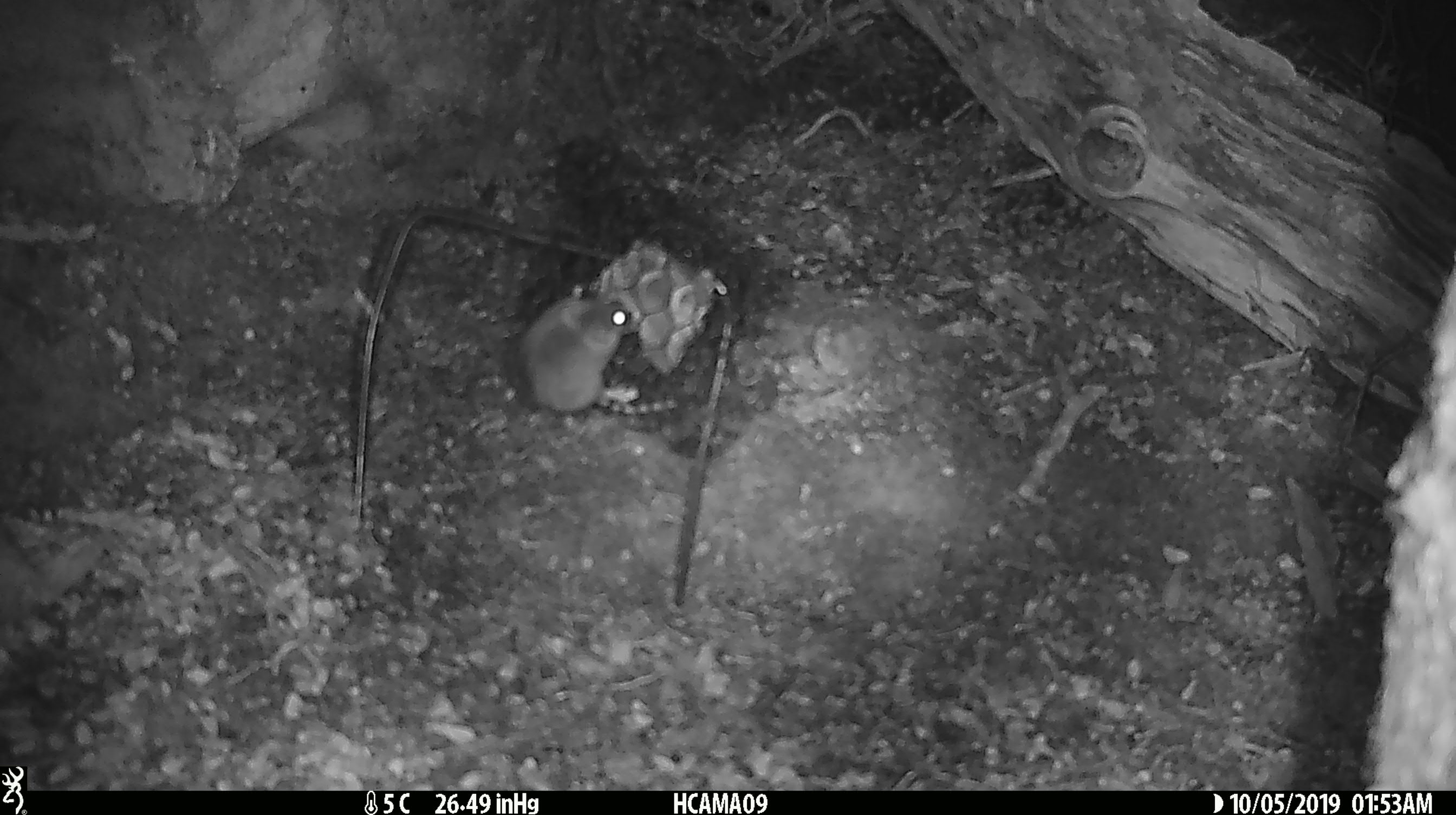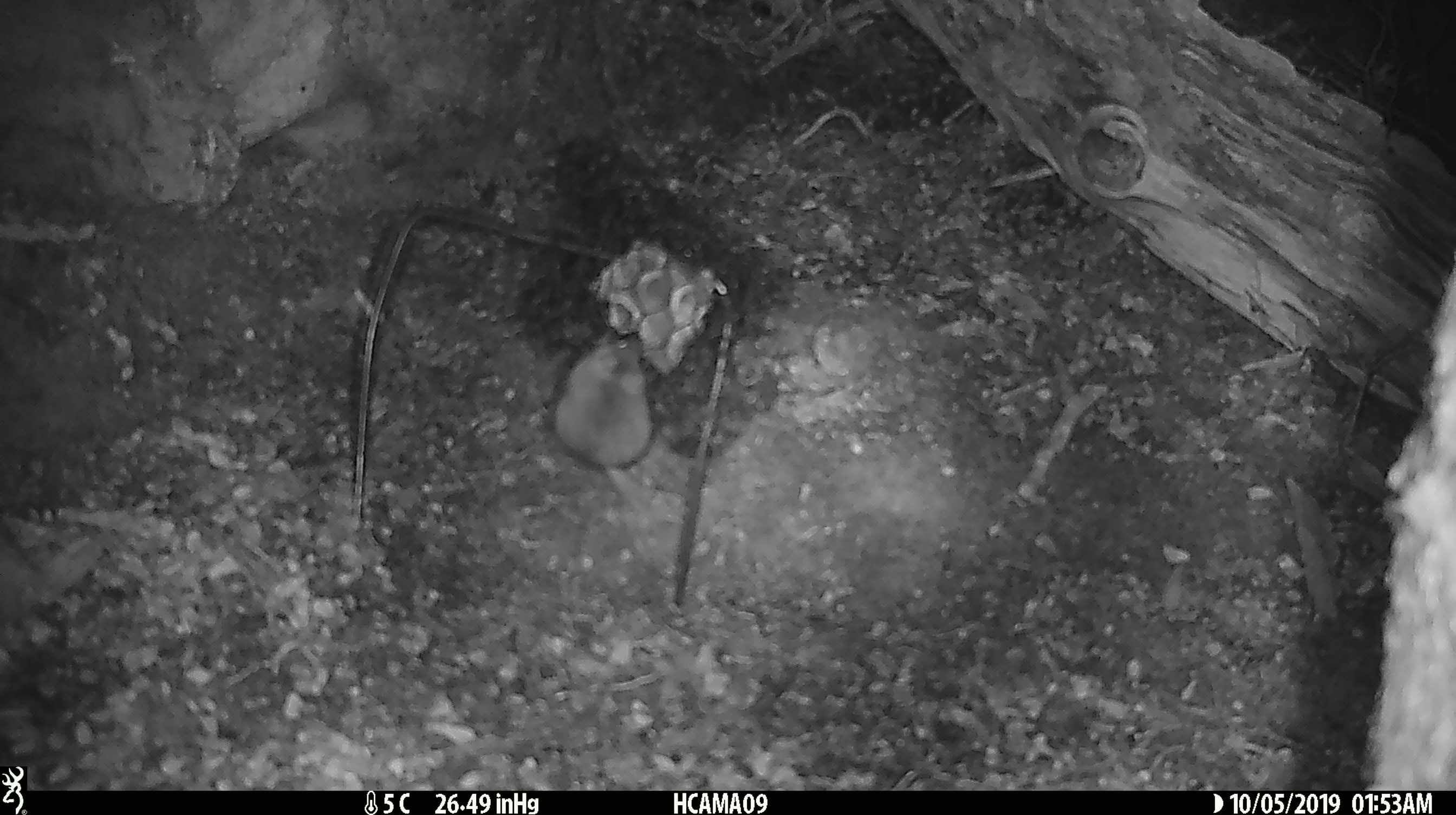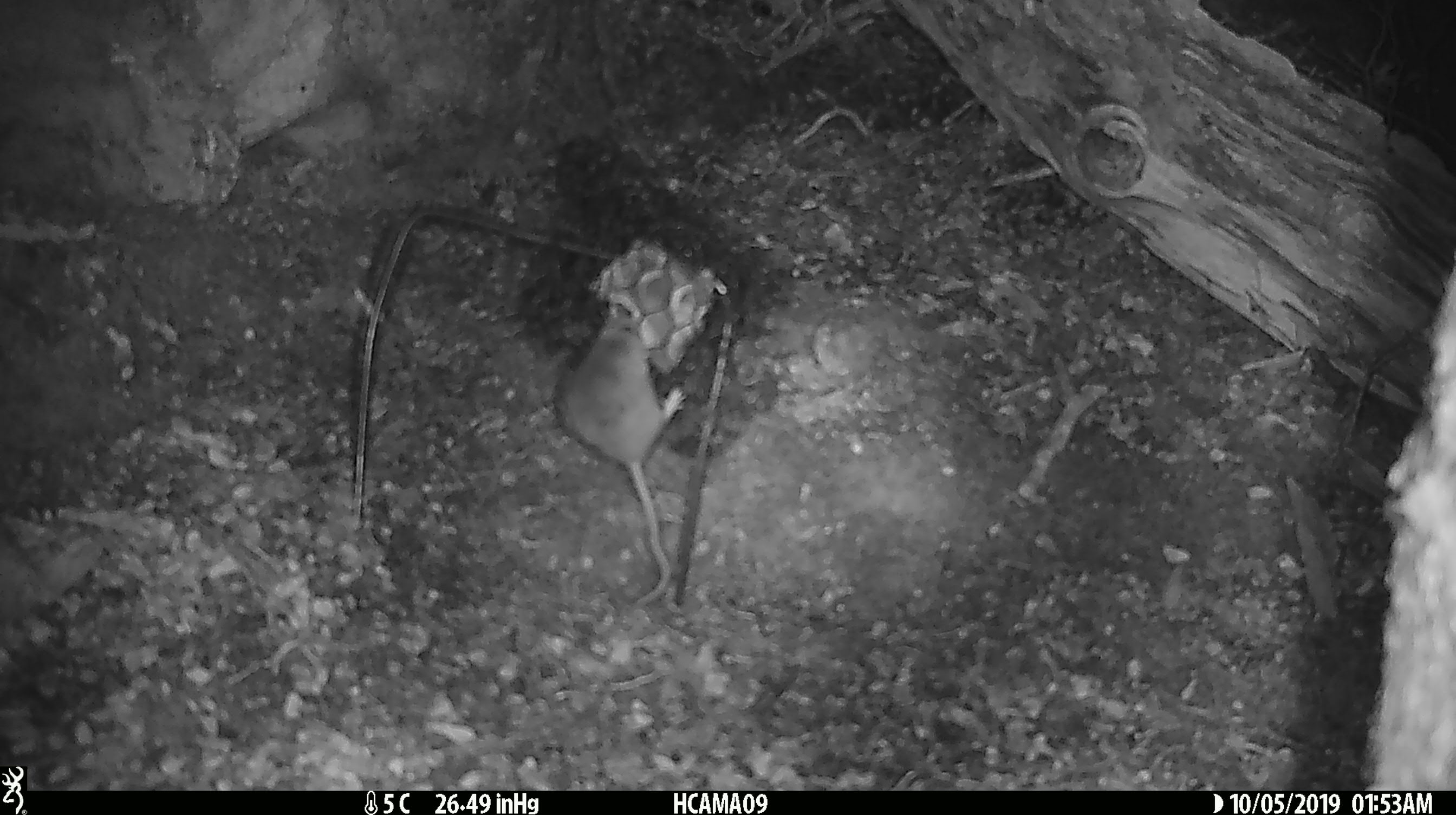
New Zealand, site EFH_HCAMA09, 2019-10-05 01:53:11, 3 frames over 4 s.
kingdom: Animalia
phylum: Chordata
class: Mammalia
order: Rodentia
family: Muridae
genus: Mus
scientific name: Mus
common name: mouse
Mouse (Mus).